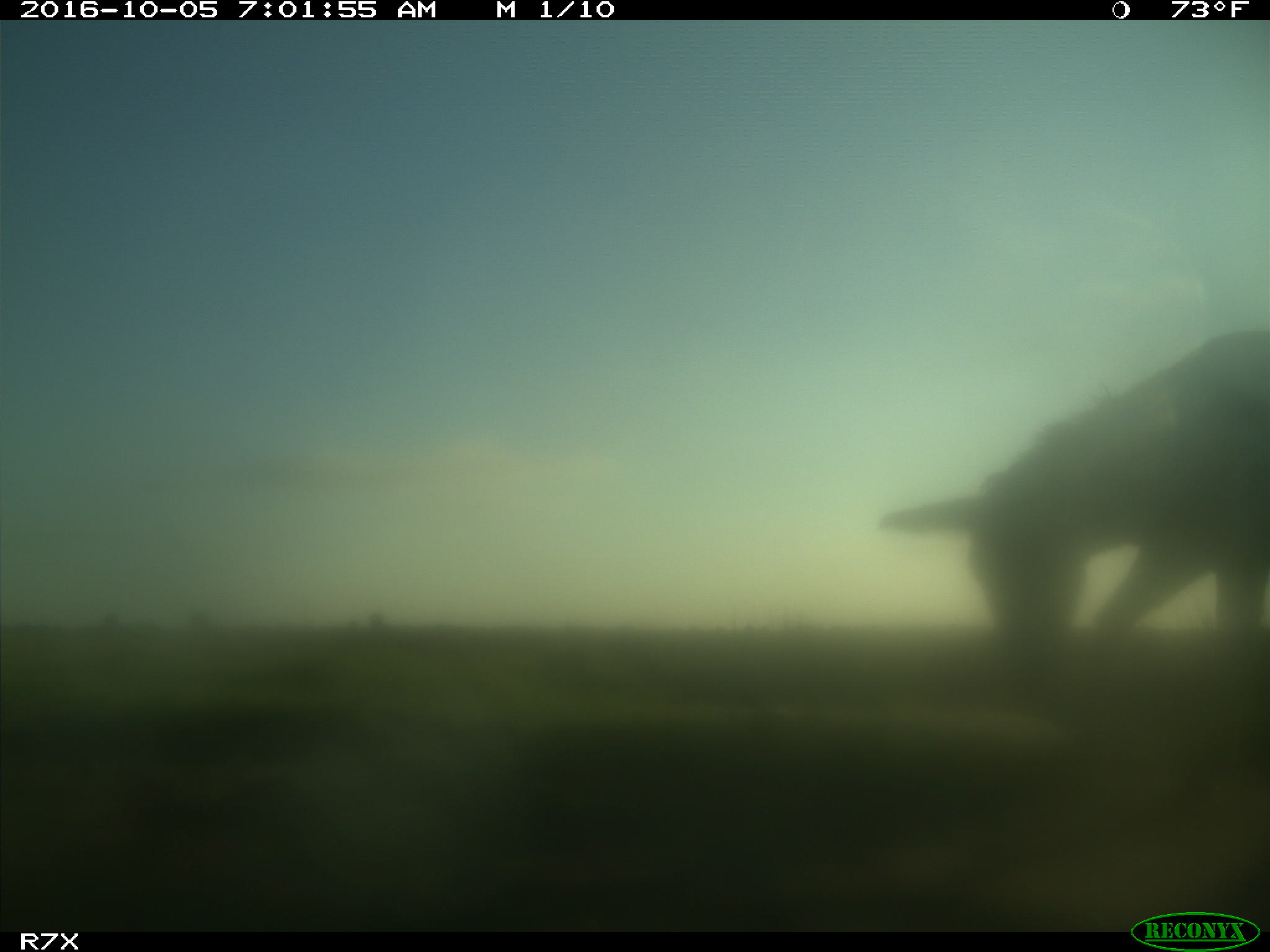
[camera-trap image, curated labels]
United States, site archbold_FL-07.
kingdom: Animalia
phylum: Chordata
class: Mammalia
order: Perissodactyla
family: Equidae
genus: Equus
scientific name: Equus africanus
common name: african wild ass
Equus africanus (african wild ass).